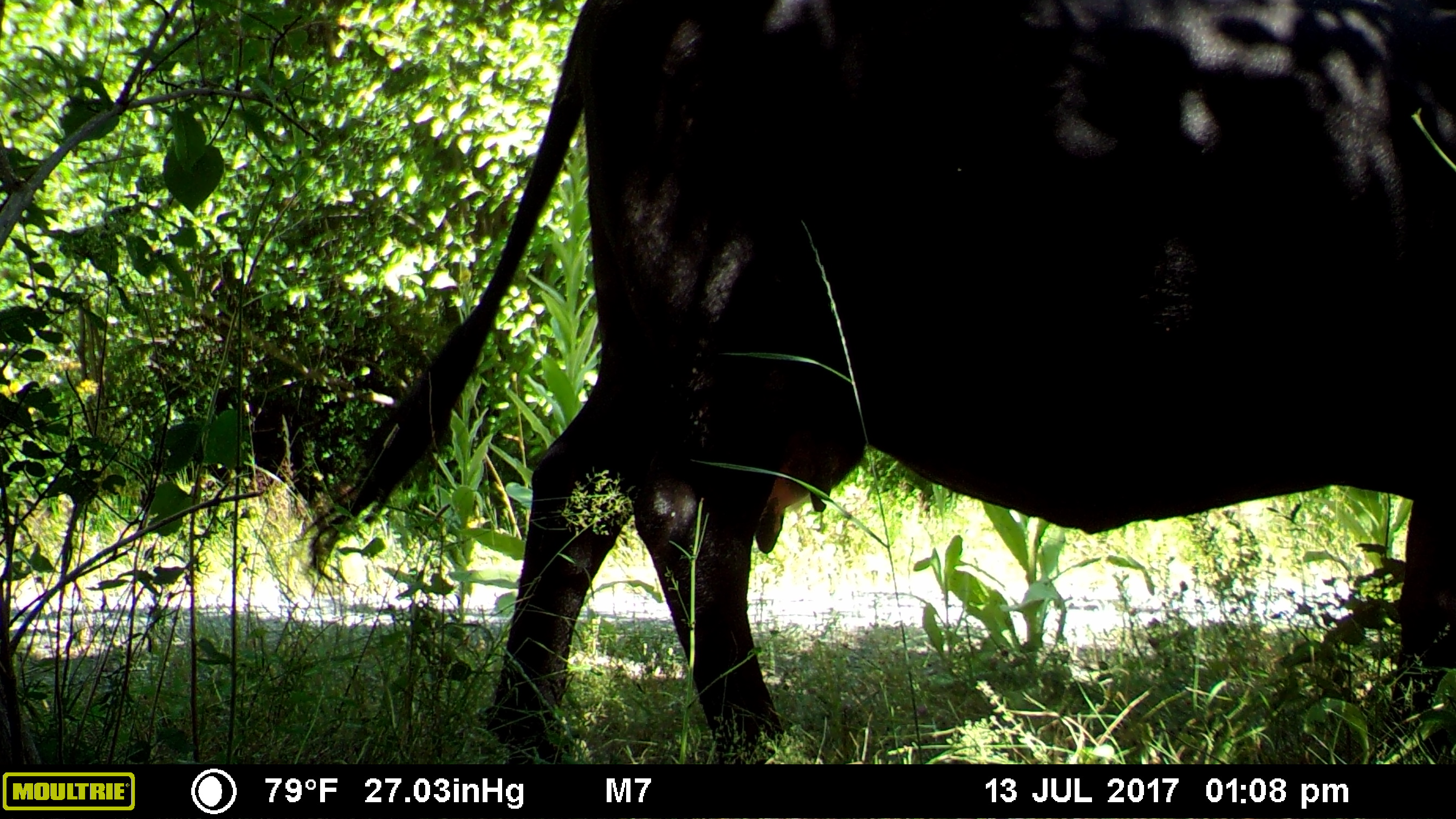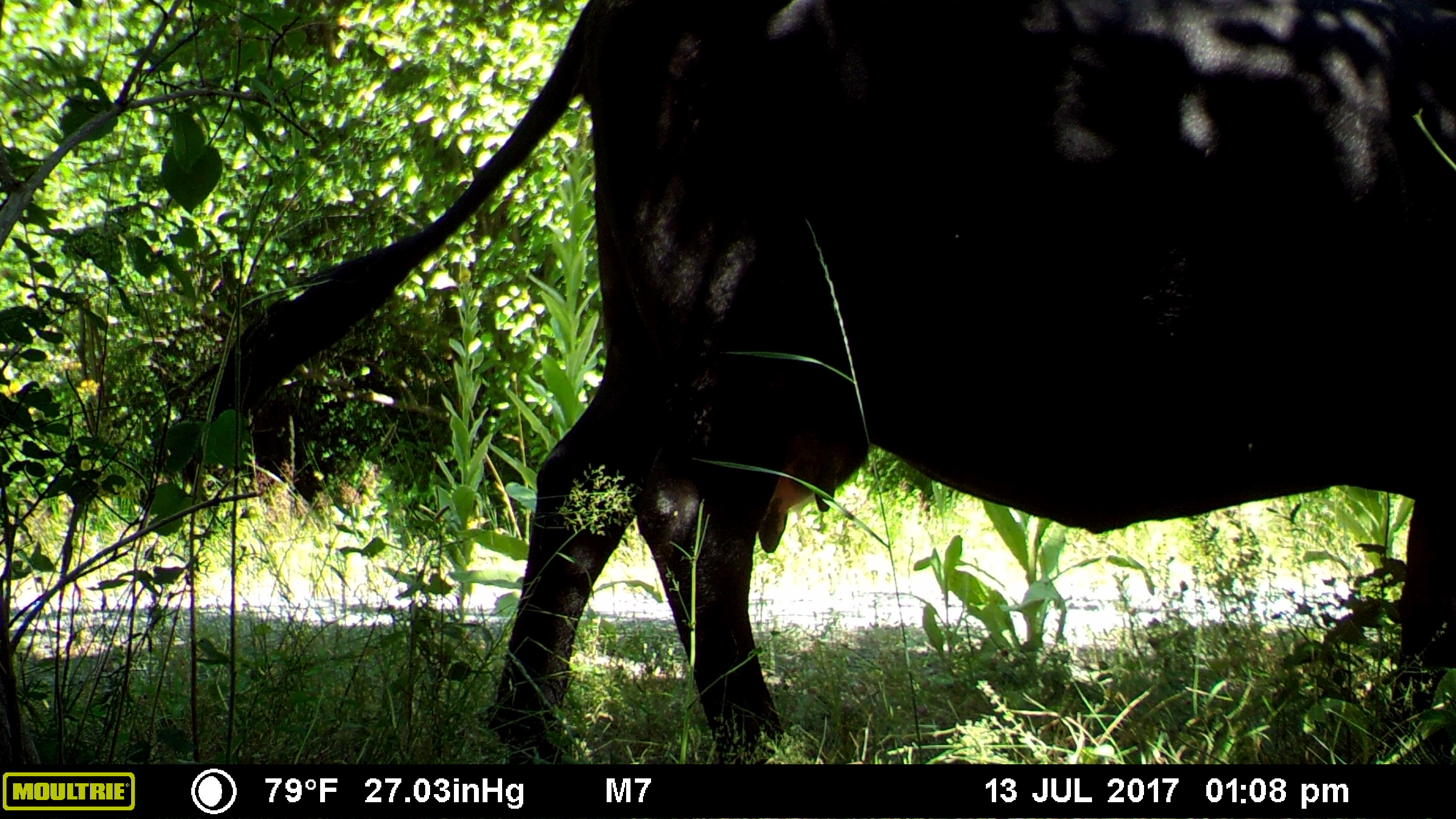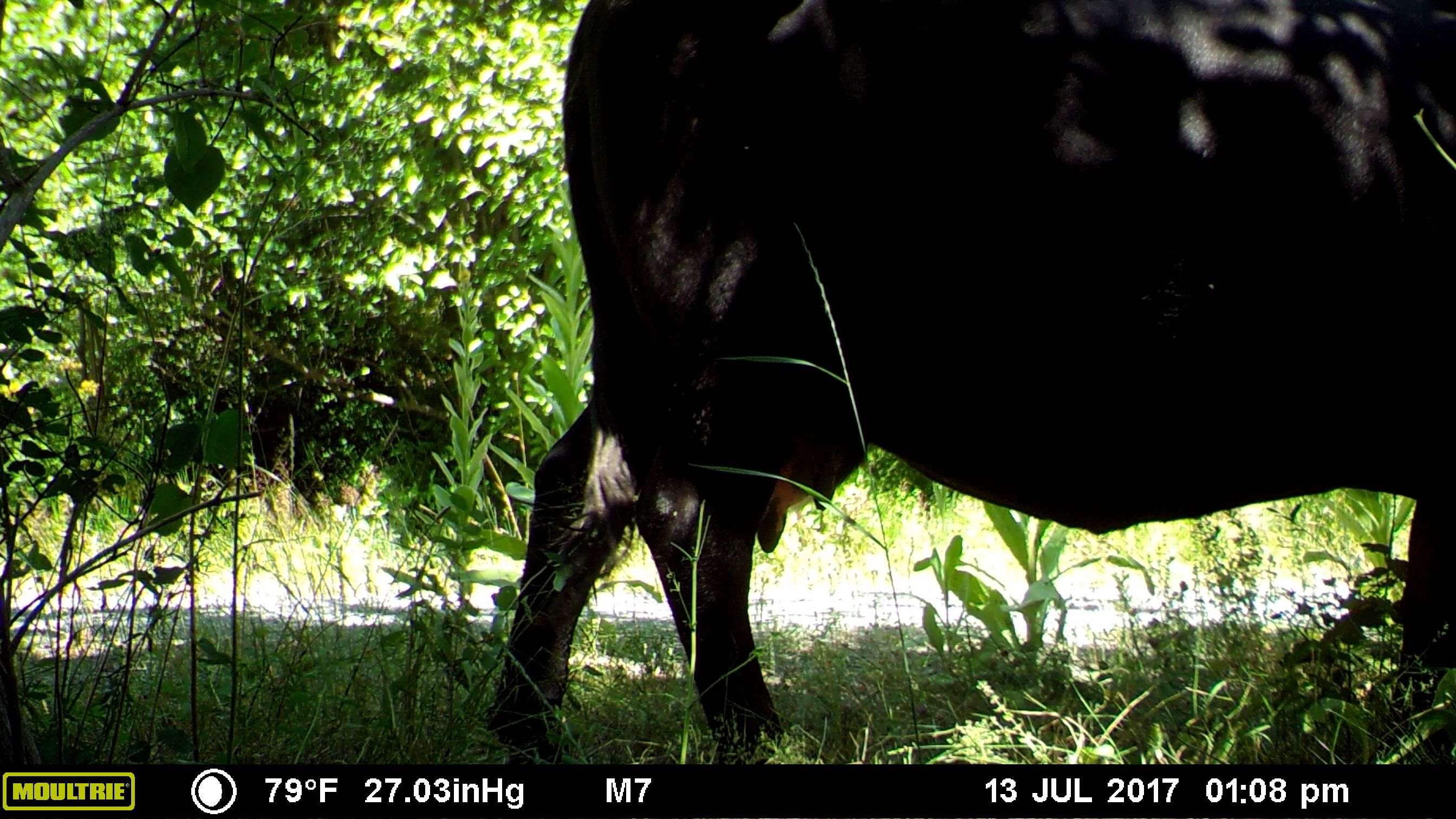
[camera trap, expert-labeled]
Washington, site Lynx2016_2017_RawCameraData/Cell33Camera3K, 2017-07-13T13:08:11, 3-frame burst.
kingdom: Animalia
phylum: Chordata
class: Mammalia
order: Artiodactyla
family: Bovidae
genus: Bos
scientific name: Bos taurus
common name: domestic cattle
Domestic cattle (Bos taurus). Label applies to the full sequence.